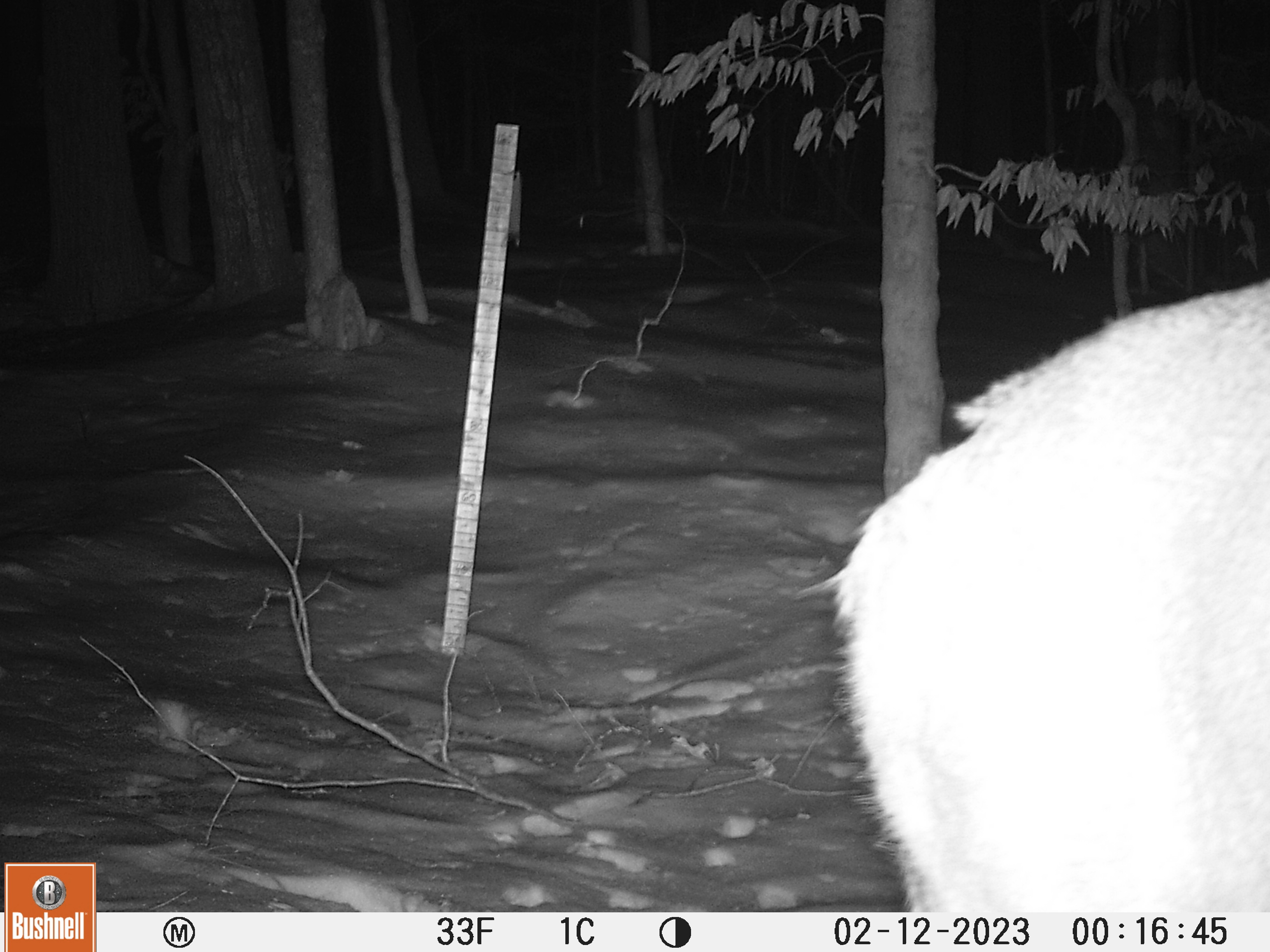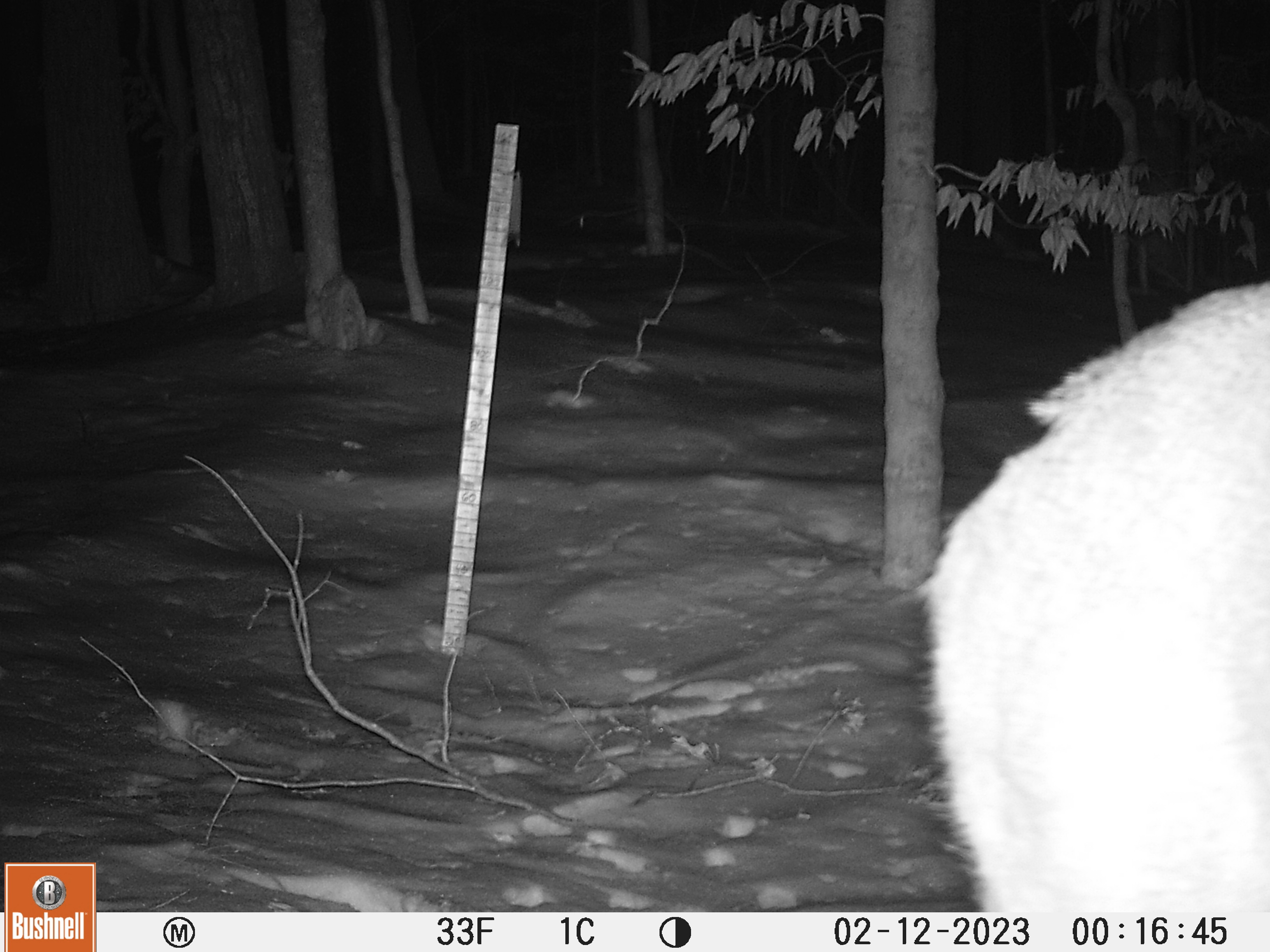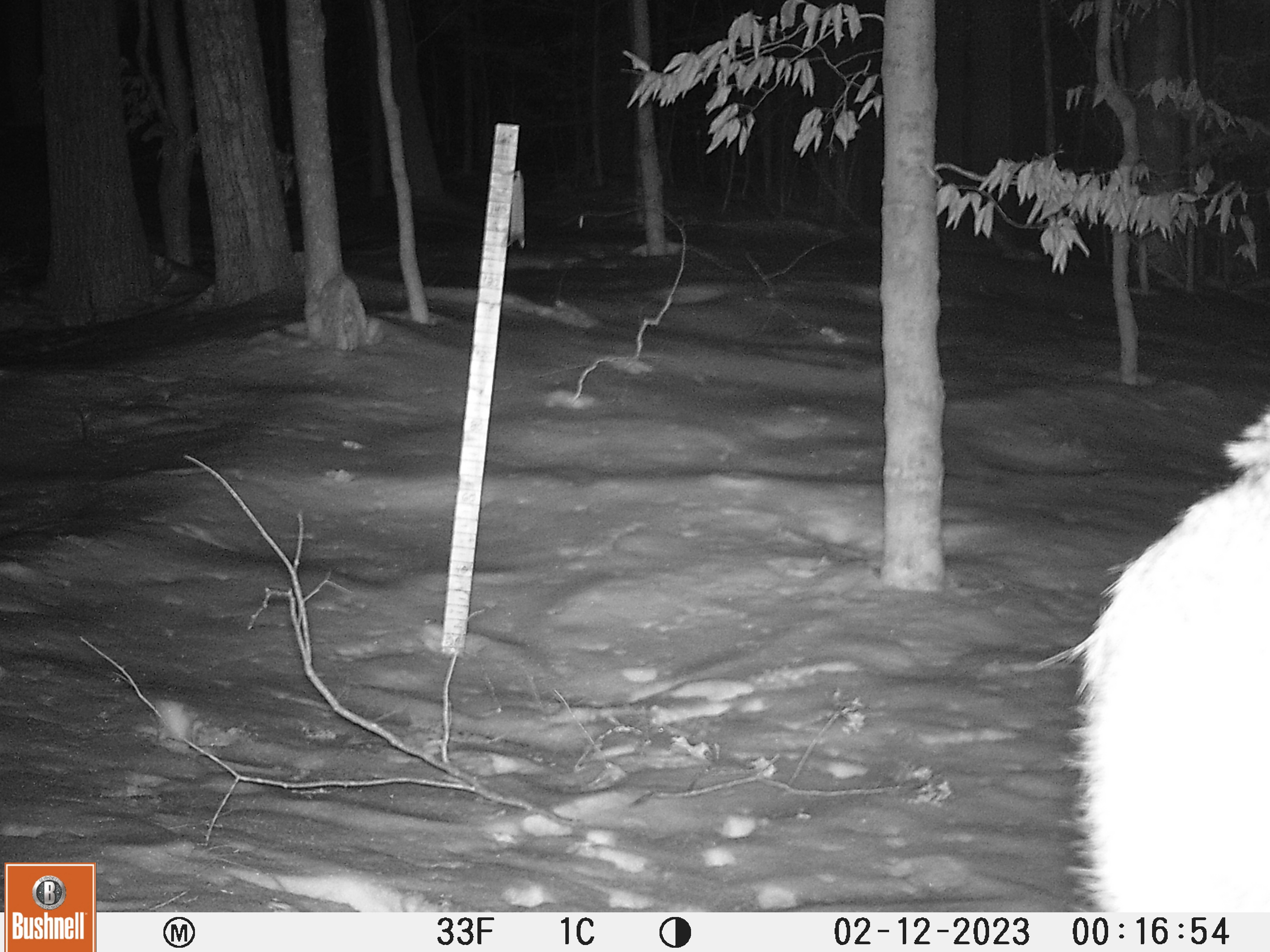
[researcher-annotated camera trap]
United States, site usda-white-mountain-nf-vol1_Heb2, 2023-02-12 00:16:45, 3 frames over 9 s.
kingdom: Animalia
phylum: Chordata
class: Mammalia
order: Artiodactyla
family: Cervidae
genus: Odocoileus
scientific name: Odocoileus virginianus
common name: white-tailed deer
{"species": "white-tailed deer (Odocoileus virginianus)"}